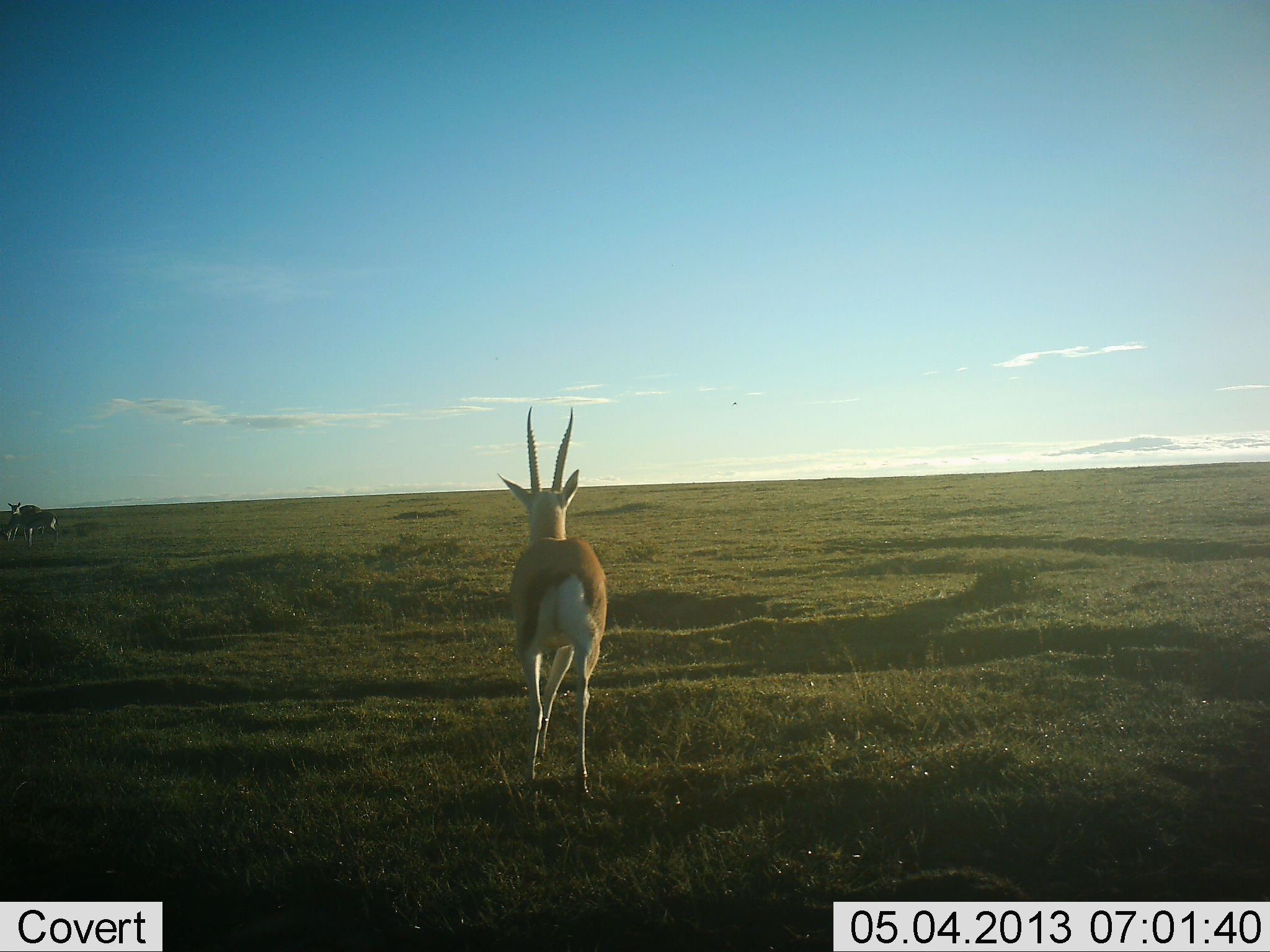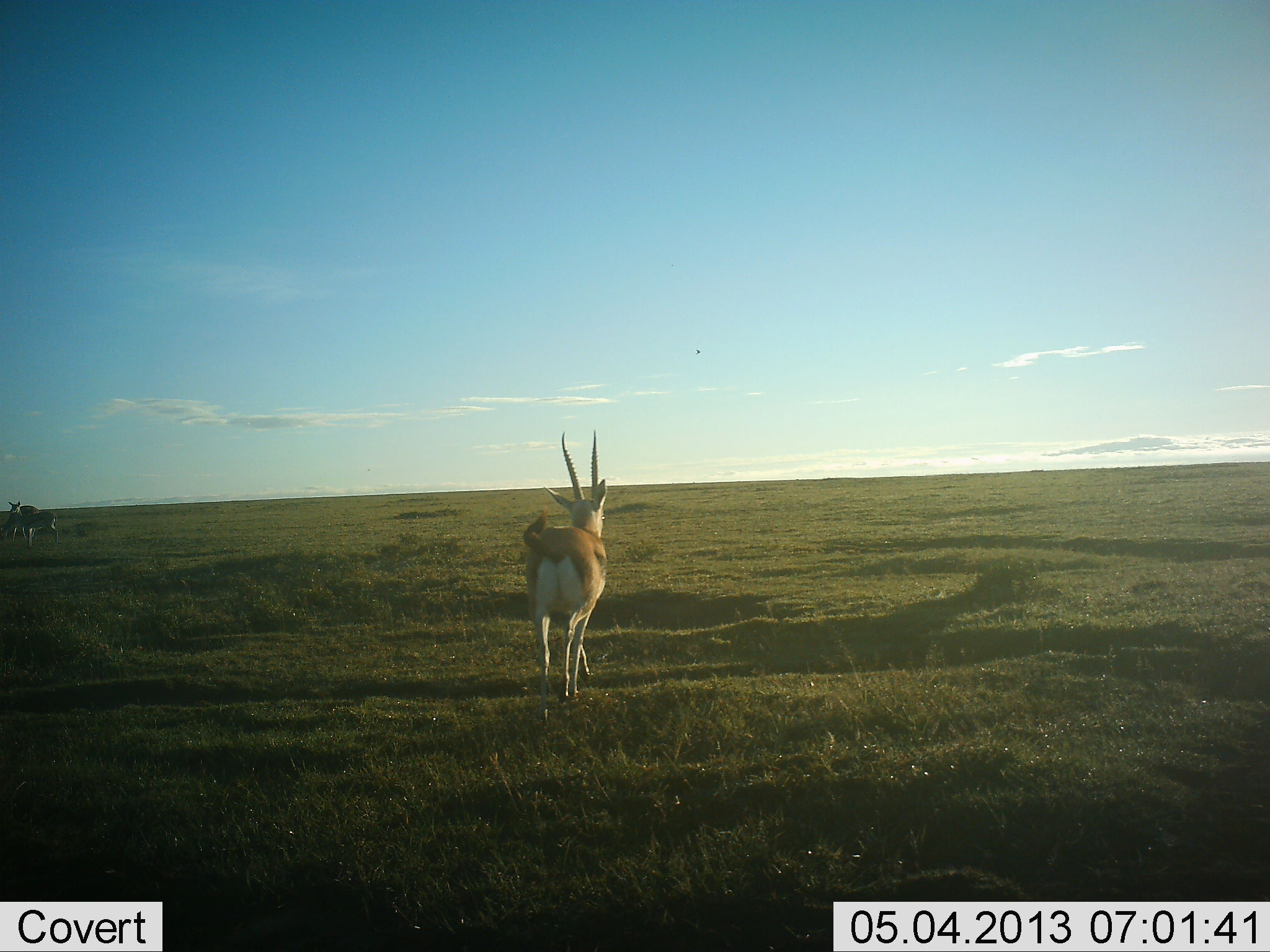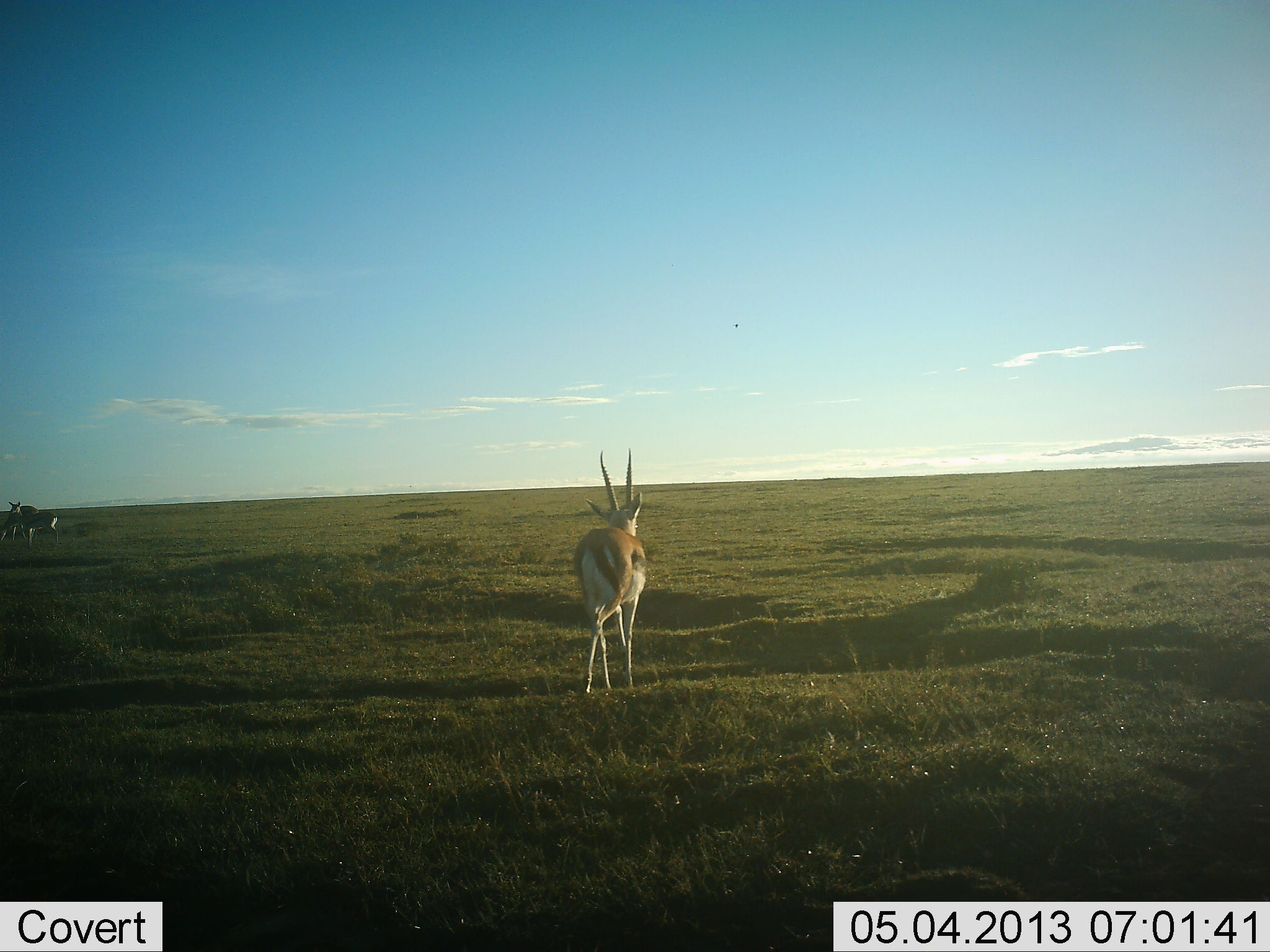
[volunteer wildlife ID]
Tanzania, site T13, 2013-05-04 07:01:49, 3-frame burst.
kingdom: Animalia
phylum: Chordata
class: Mammalia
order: Artiodactyla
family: Bovidae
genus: Eudorcas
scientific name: Eudorcas thomsonii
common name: thomson's gazelle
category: gazellethomsons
Gazellethomsons (thomson's gazelle) (Eudorcas thomsonii), count 3. Behavior (volunteer vote fractions): standing 50%, resting 0%, moving 100%, interacting 0%. Young present (vote fraction): 0%. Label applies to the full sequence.